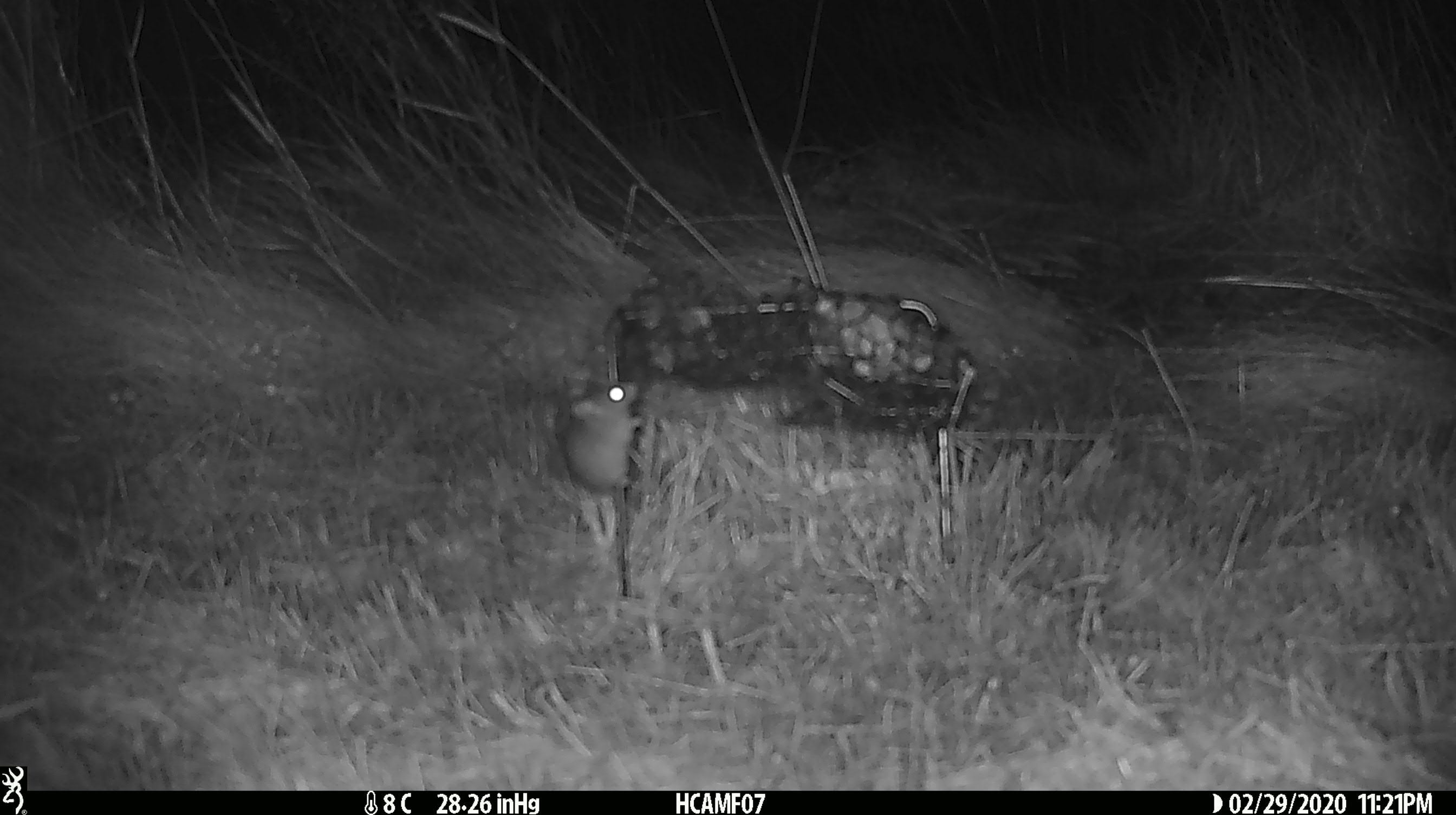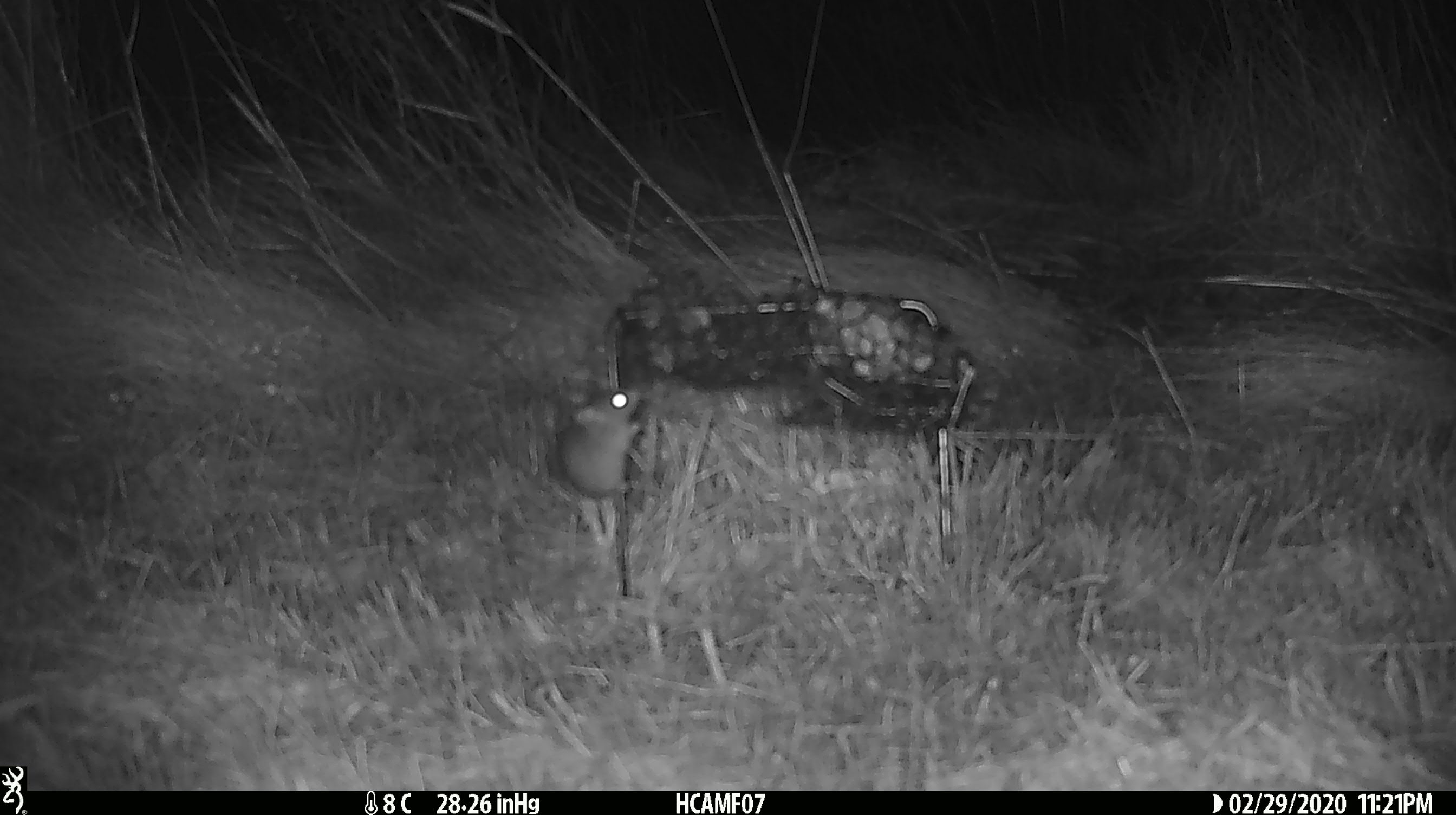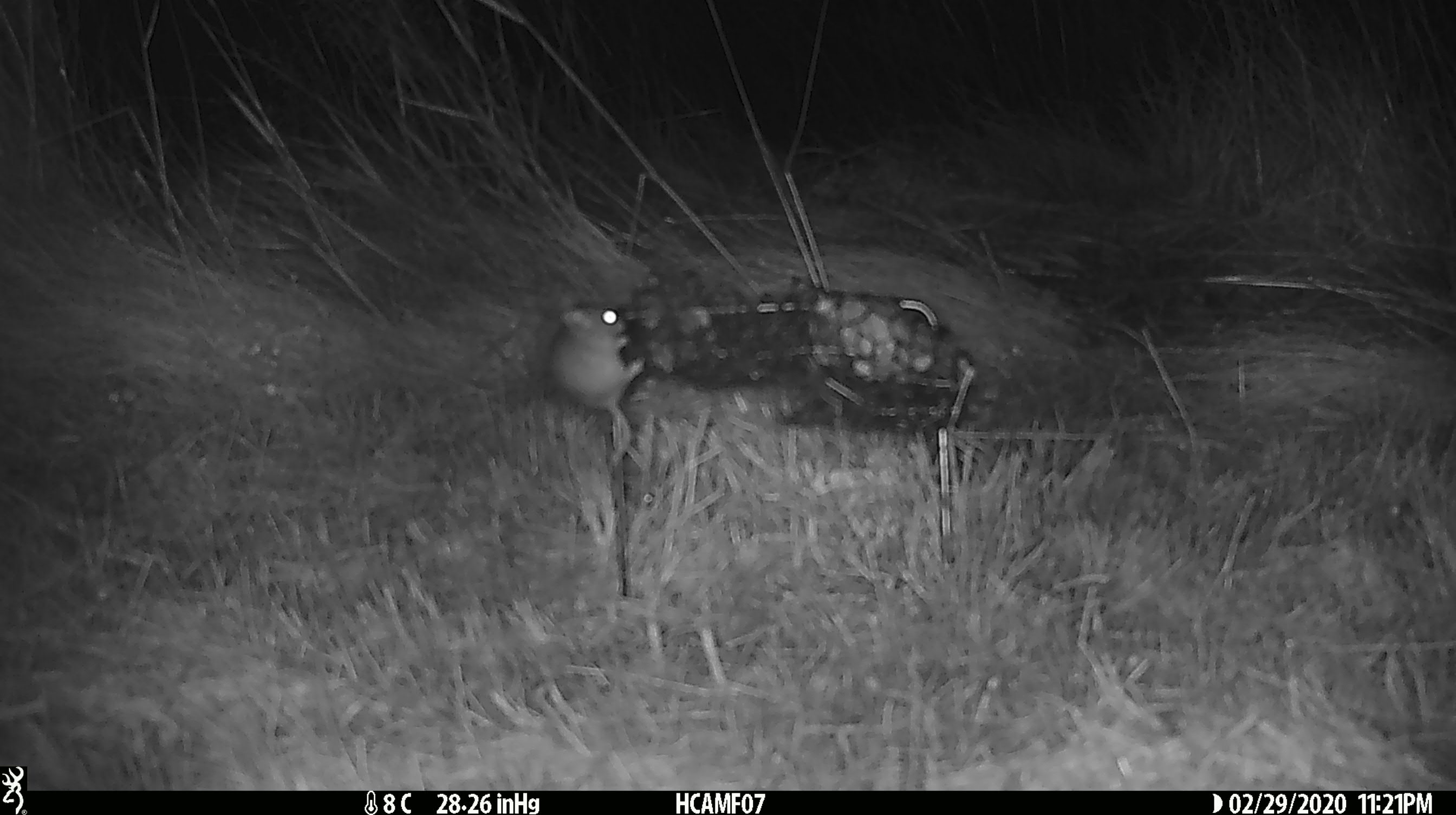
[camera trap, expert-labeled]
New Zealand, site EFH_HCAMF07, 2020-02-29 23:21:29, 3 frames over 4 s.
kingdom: Animalia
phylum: Chordata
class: Mammalia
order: Rodentia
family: Muridae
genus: Mus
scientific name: Mus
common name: mouse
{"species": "mouse (Mus)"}